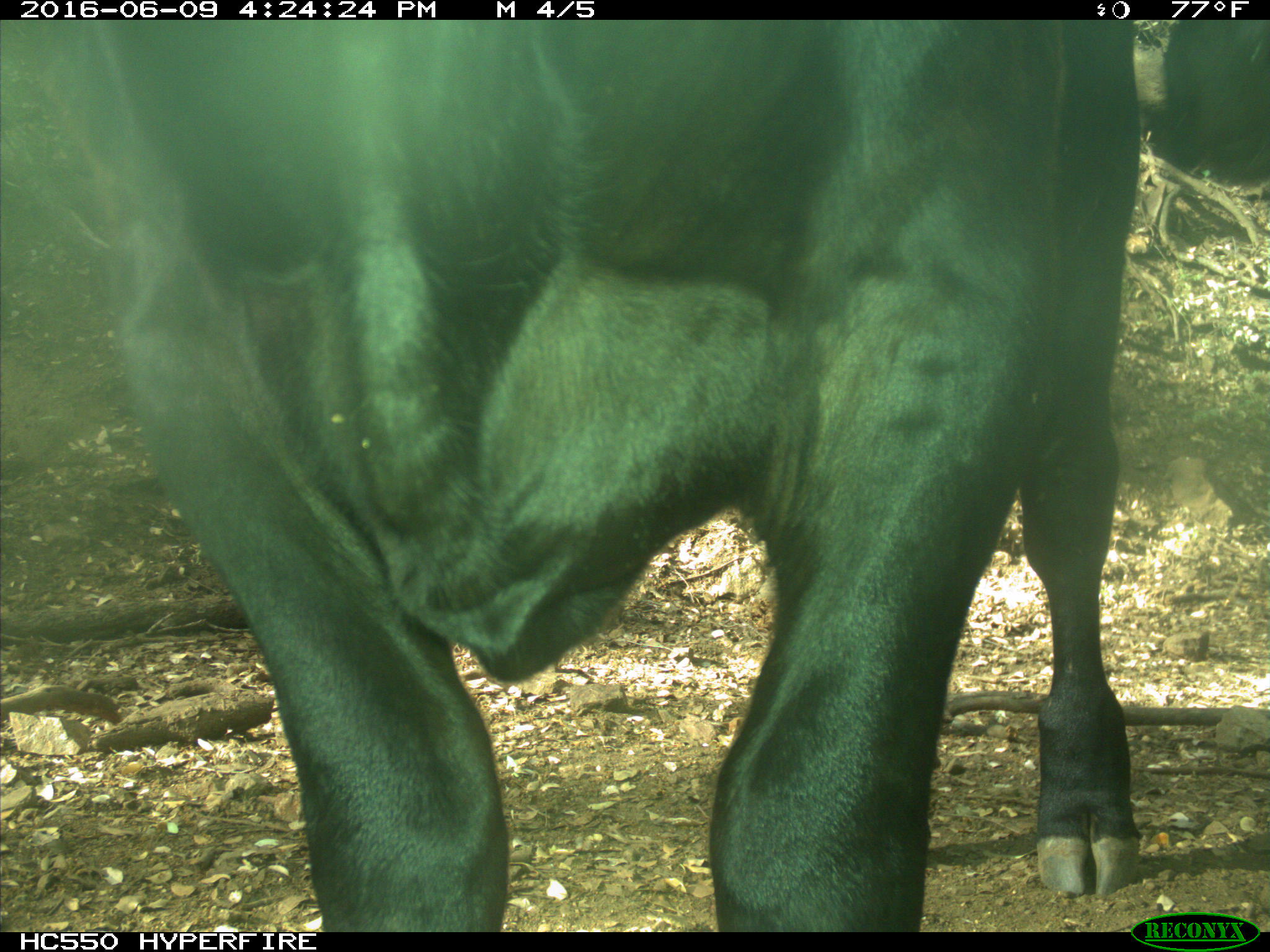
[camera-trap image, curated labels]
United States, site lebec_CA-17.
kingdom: Animalia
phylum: Chordata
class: Mammalia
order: Artiodactyla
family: Bovidae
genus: Bos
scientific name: Bos taurus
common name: domestic cow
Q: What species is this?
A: Bos taurus (domestic cow).